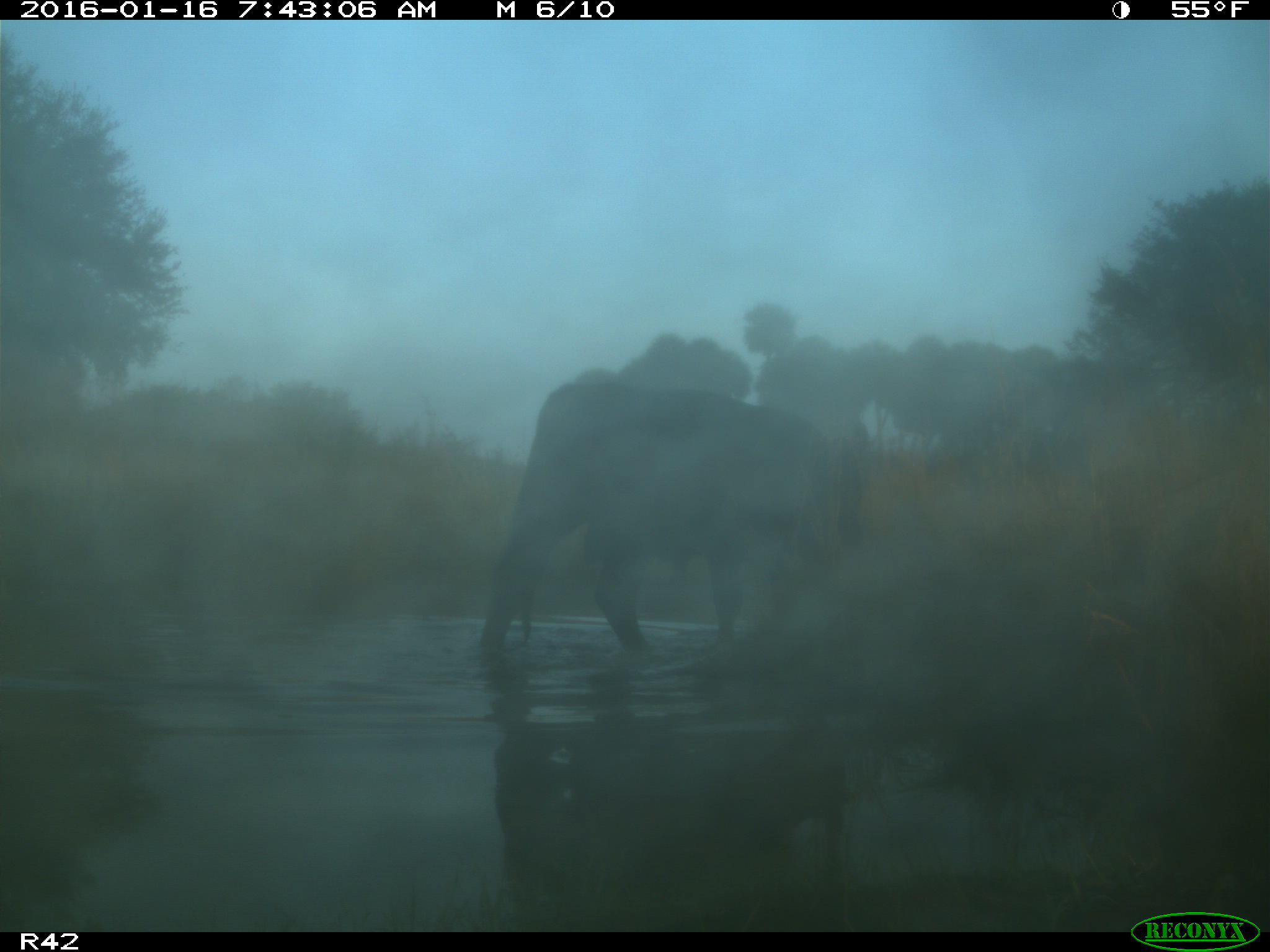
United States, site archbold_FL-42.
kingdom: Animalia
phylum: Chordata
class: Mammalia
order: Artiodactyla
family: Bovidae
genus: Bos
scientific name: Bos taurus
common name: domestic cow